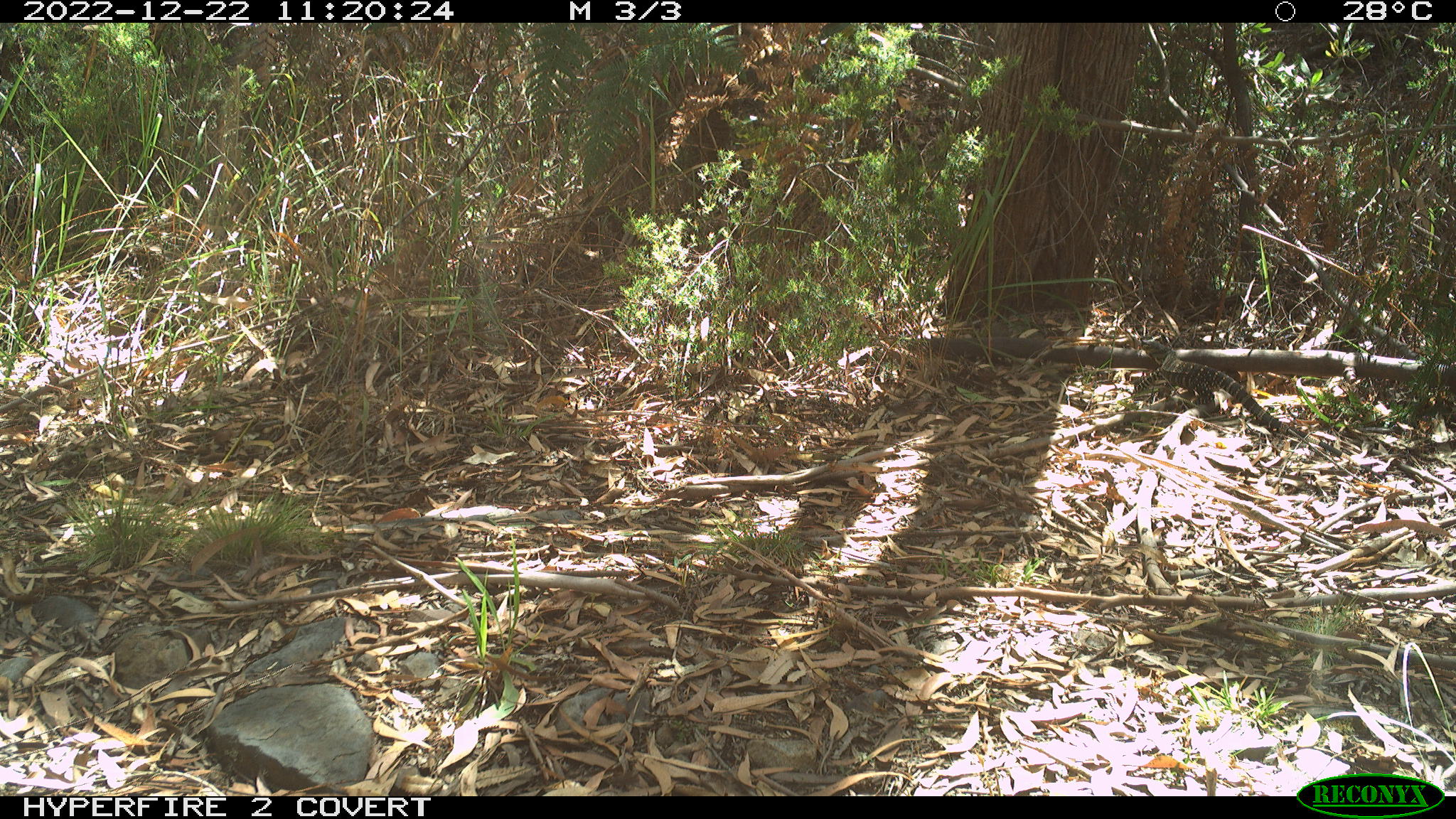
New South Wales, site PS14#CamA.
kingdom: Animalia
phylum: Chordata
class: Reptilia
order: Squamata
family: Varanidae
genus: Varanus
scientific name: Varanus varius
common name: lace monitor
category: goanna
Goanna (lace monitor) (Varanus varius).